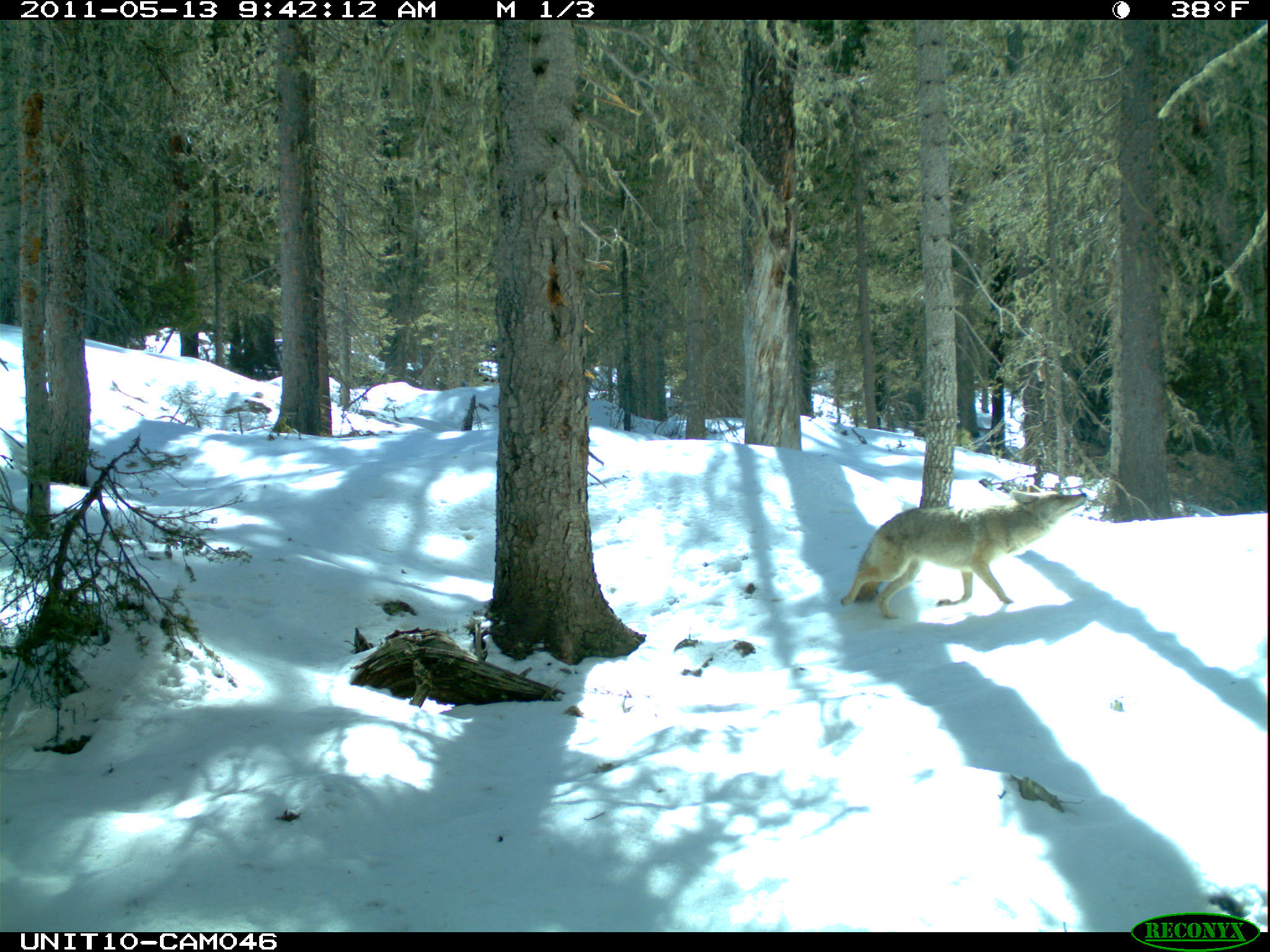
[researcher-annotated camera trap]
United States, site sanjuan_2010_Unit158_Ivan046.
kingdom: Animalia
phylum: Chordata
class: Mammalia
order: Carnivora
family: Canidae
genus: Canis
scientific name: Canis latrans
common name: coyote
Canis latrans (coyote).